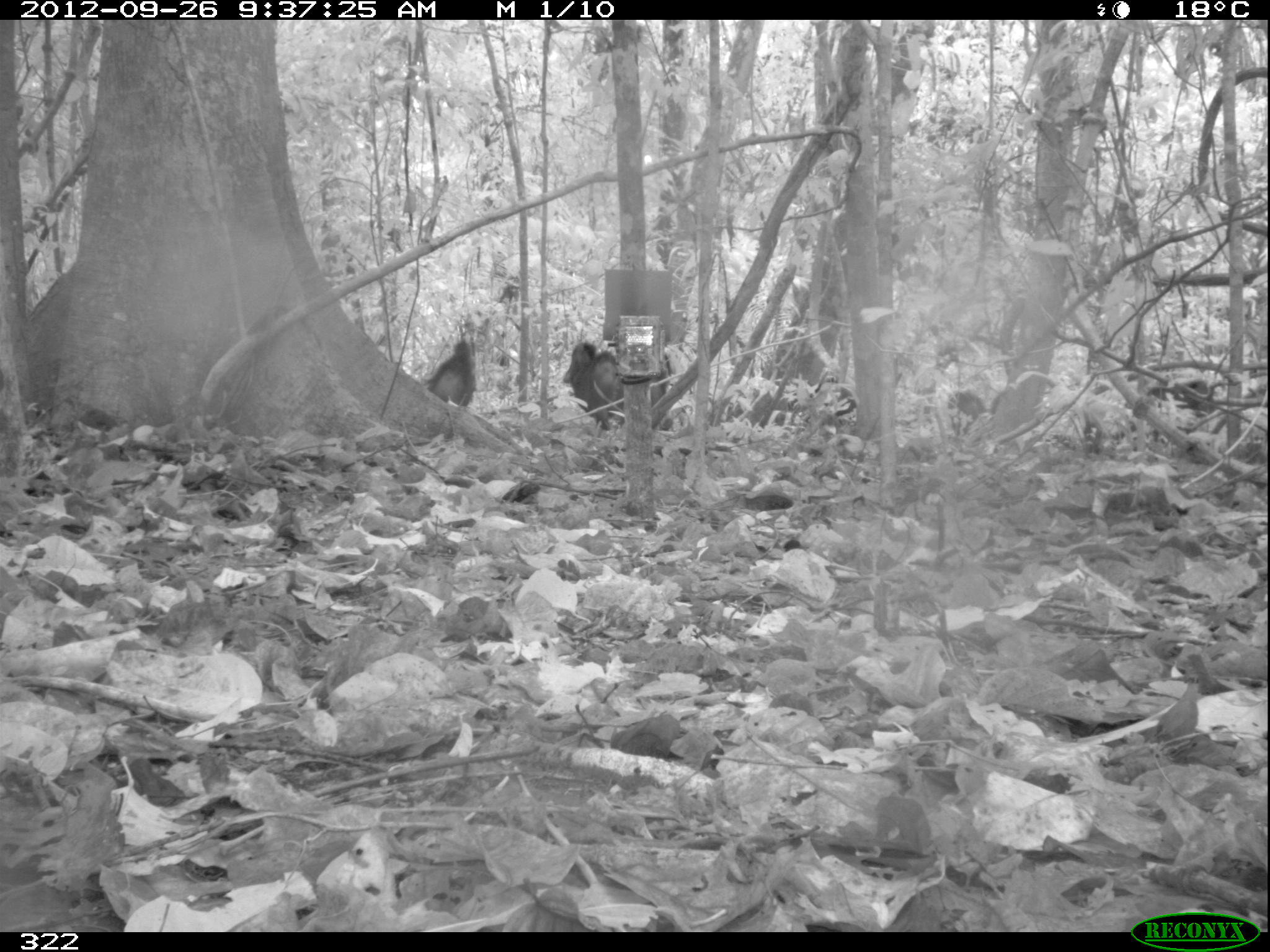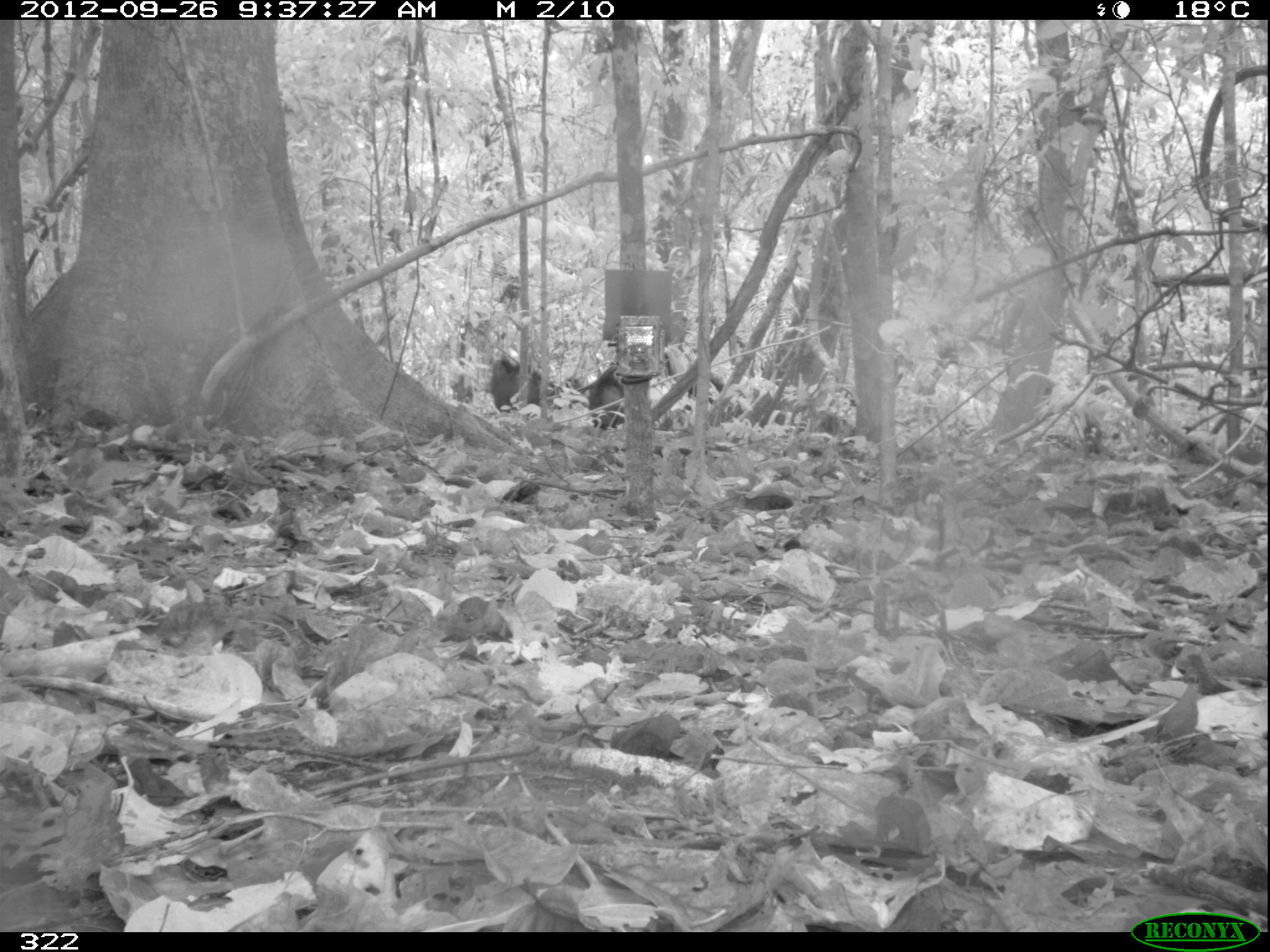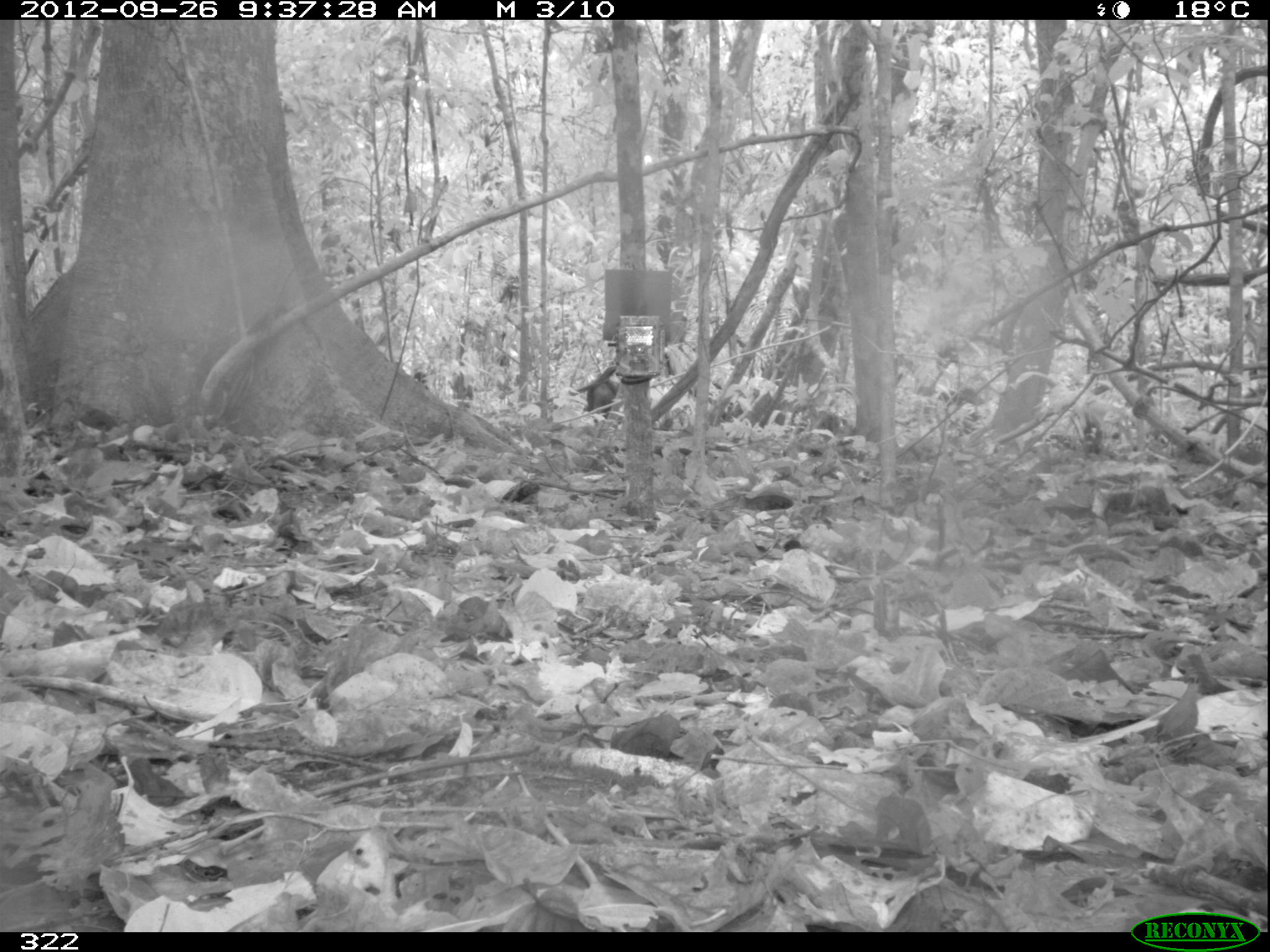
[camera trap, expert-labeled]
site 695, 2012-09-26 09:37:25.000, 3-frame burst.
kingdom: Animalia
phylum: Chordata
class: Mammalia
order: Artiodactyla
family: Tayassuidae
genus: Tayassu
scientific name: Tayassu pecari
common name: white-lipped peccary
Tayassu pecari (white-lipped peccary).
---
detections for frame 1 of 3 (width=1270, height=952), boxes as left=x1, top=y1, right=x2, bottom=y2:
tayassu pecari: left=562, top=341, right=672, bottom=430; left=1129, top=380, right=1215, bottom=452; left=427, top=341, right=477, bottom=405; left=947, top=391, right=985, bottom=437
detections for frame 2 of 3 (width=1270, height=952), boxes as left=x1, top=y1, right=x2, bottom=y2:
tayassu pecari: left=490, top=356, right=580, bottom=413; left=568, top=364, right=625, bottom=429; left=684, top=370, right=723, bottom=410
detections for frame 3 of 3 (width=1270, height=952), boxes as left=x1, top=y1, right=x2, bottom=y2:
tayassu pecari: left=586, top=379, right=616, bottom=424